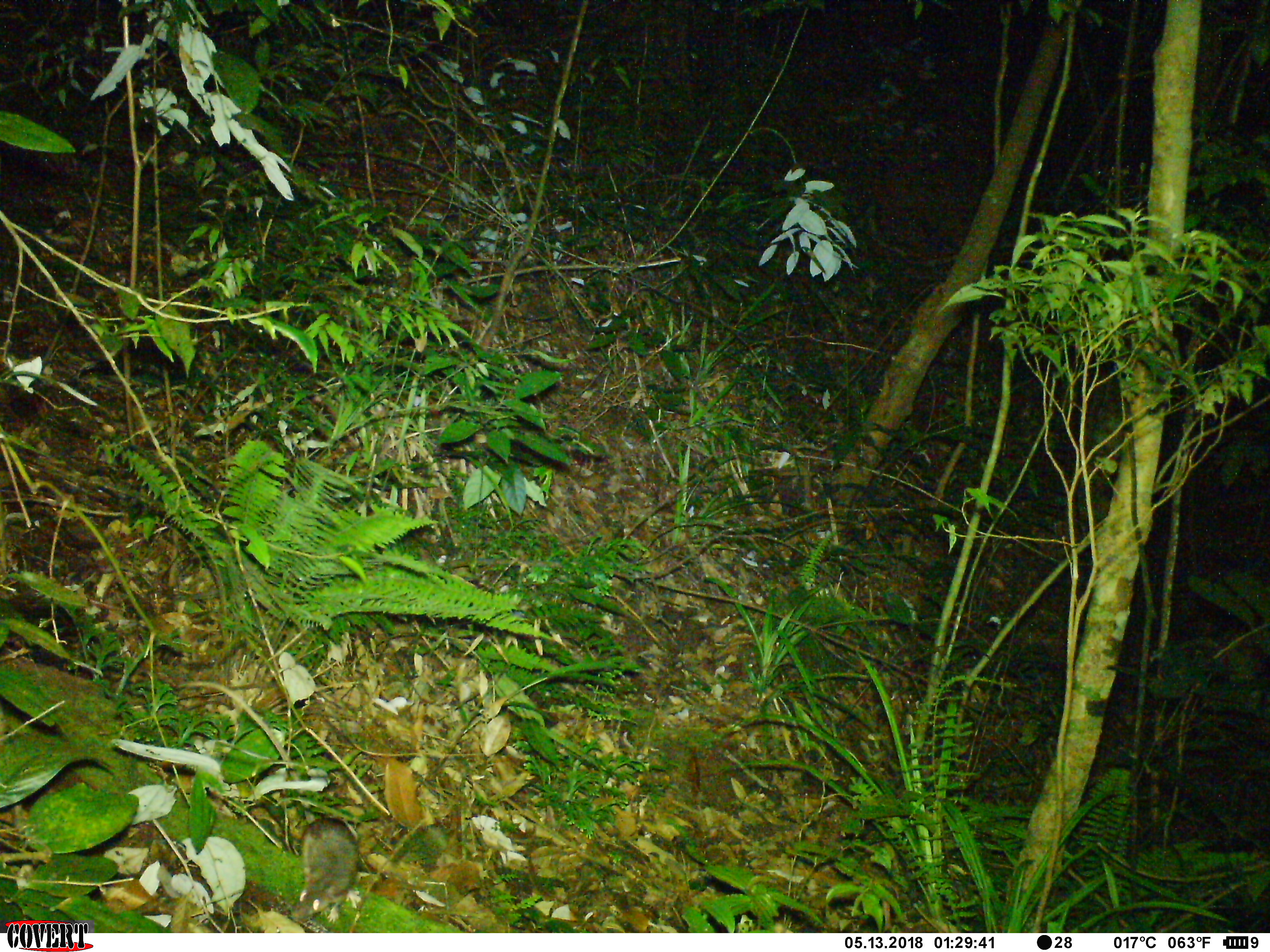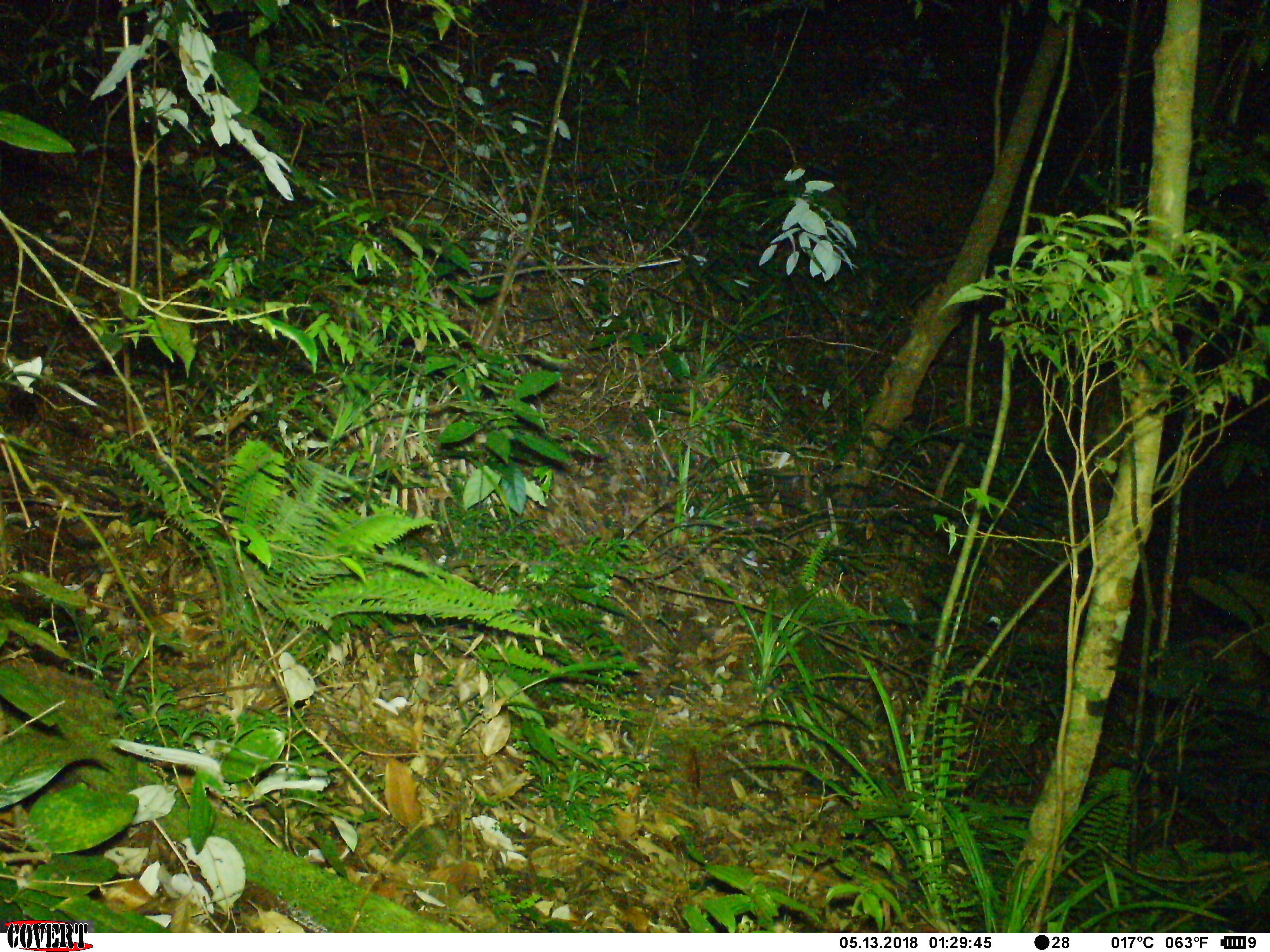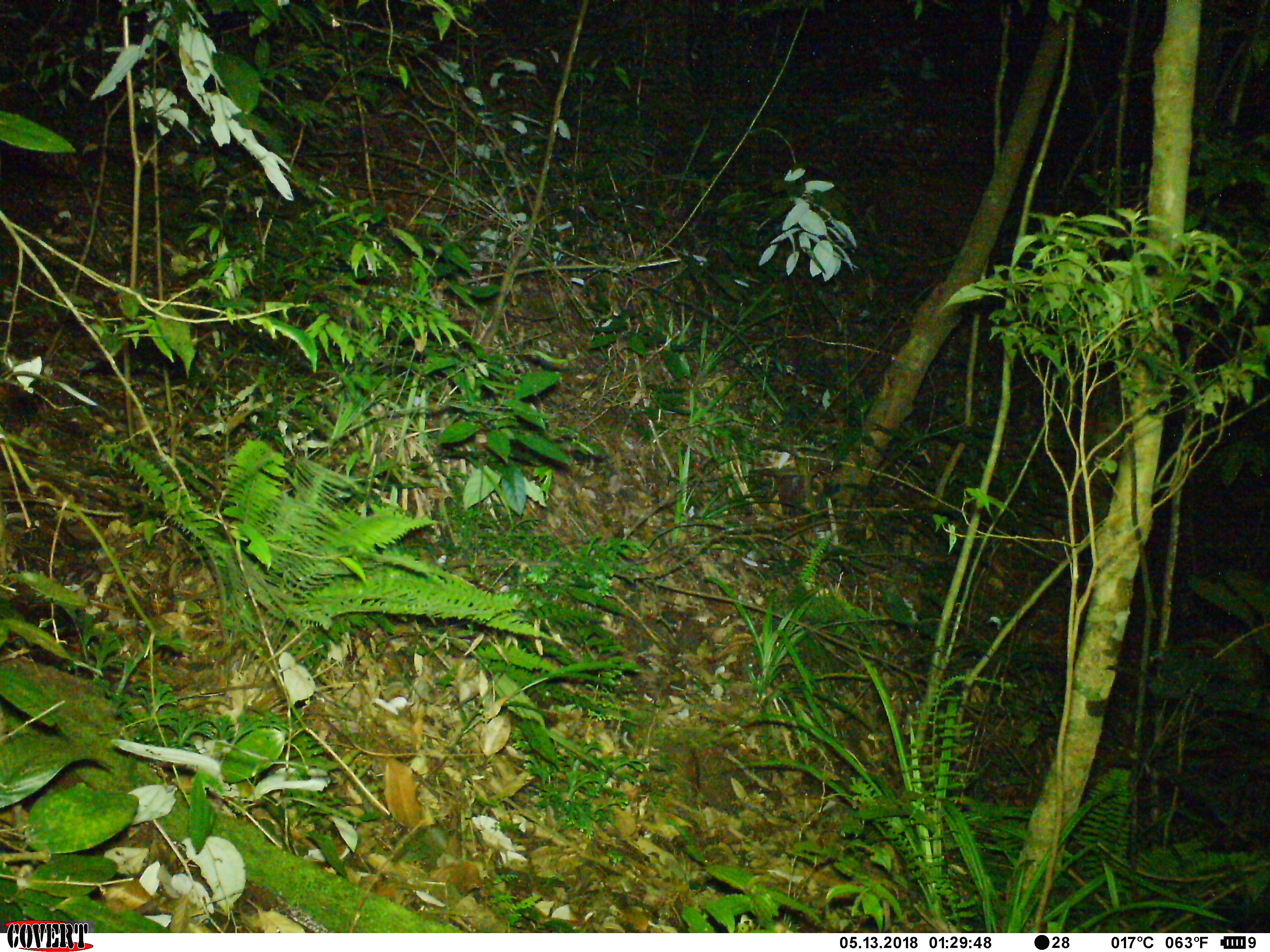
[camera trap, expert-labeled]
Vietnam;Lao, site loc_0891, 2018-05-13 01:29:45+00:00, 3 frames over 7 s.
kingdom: Animalia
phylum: Chordata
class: Mammalia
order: Rodentia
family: Muridae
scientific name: Muridae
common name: old-world mice and rats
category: unidentified murid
Unidentified murid (old-world mice and rats) (Muridae). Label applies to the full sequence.